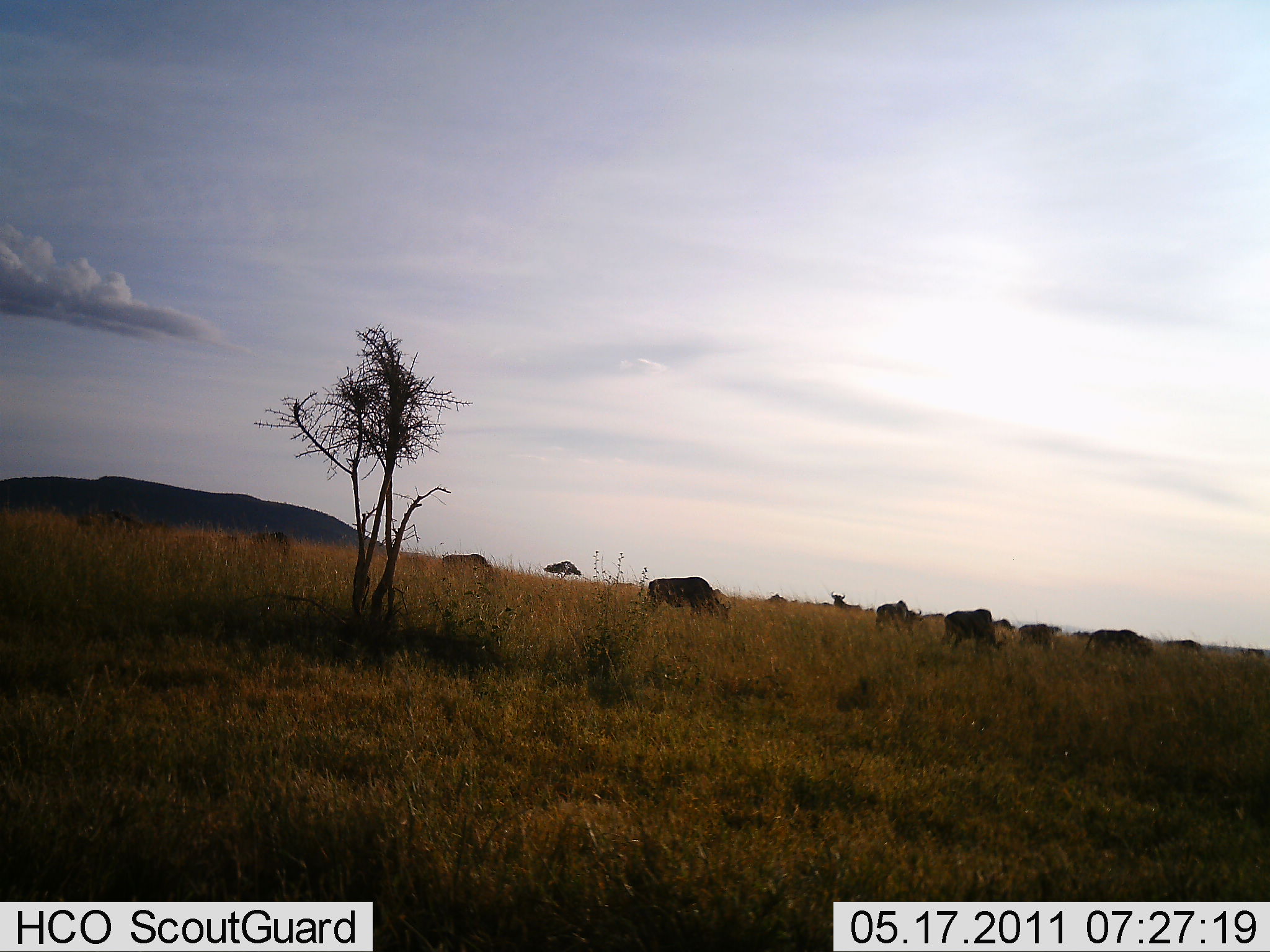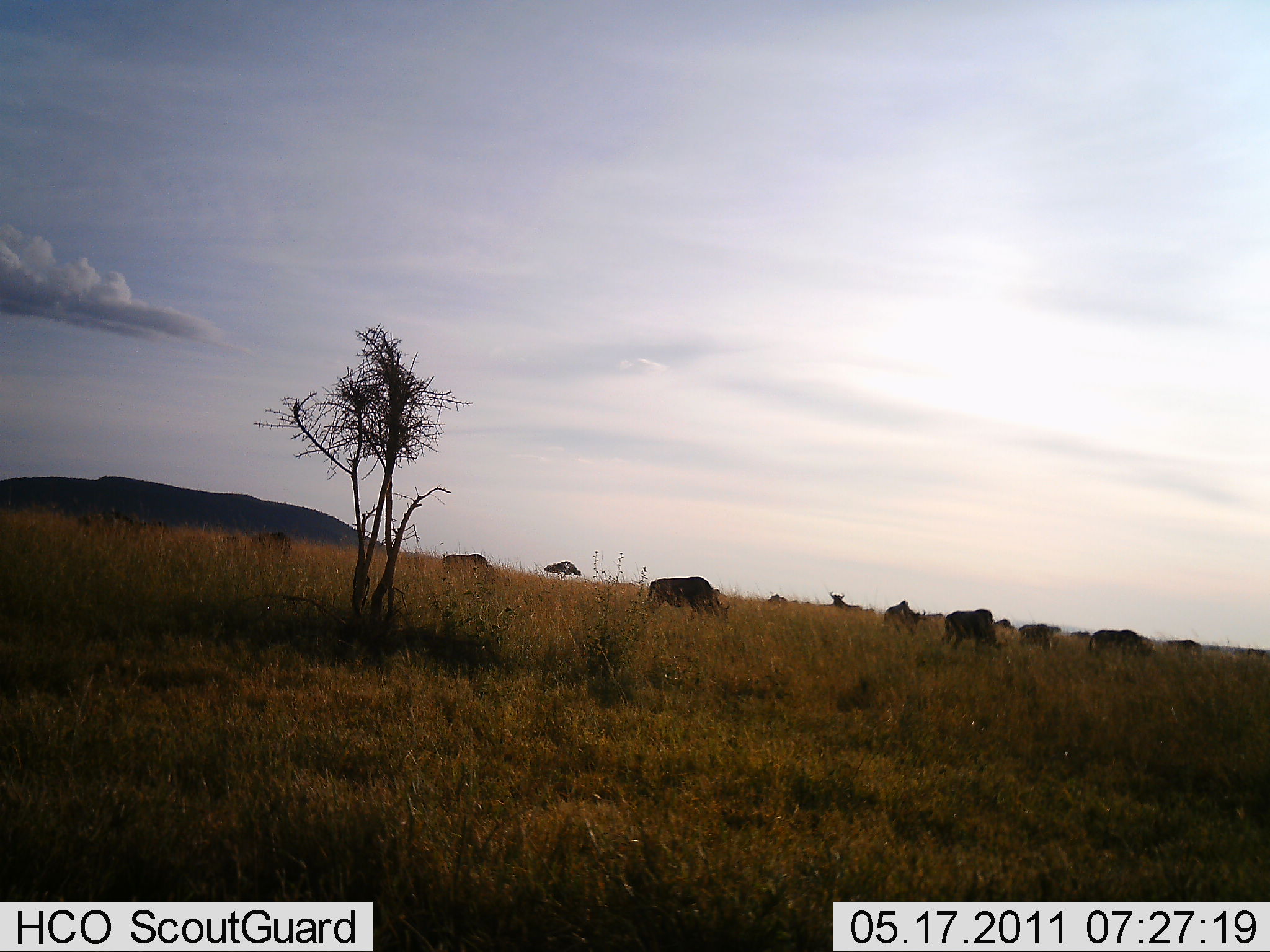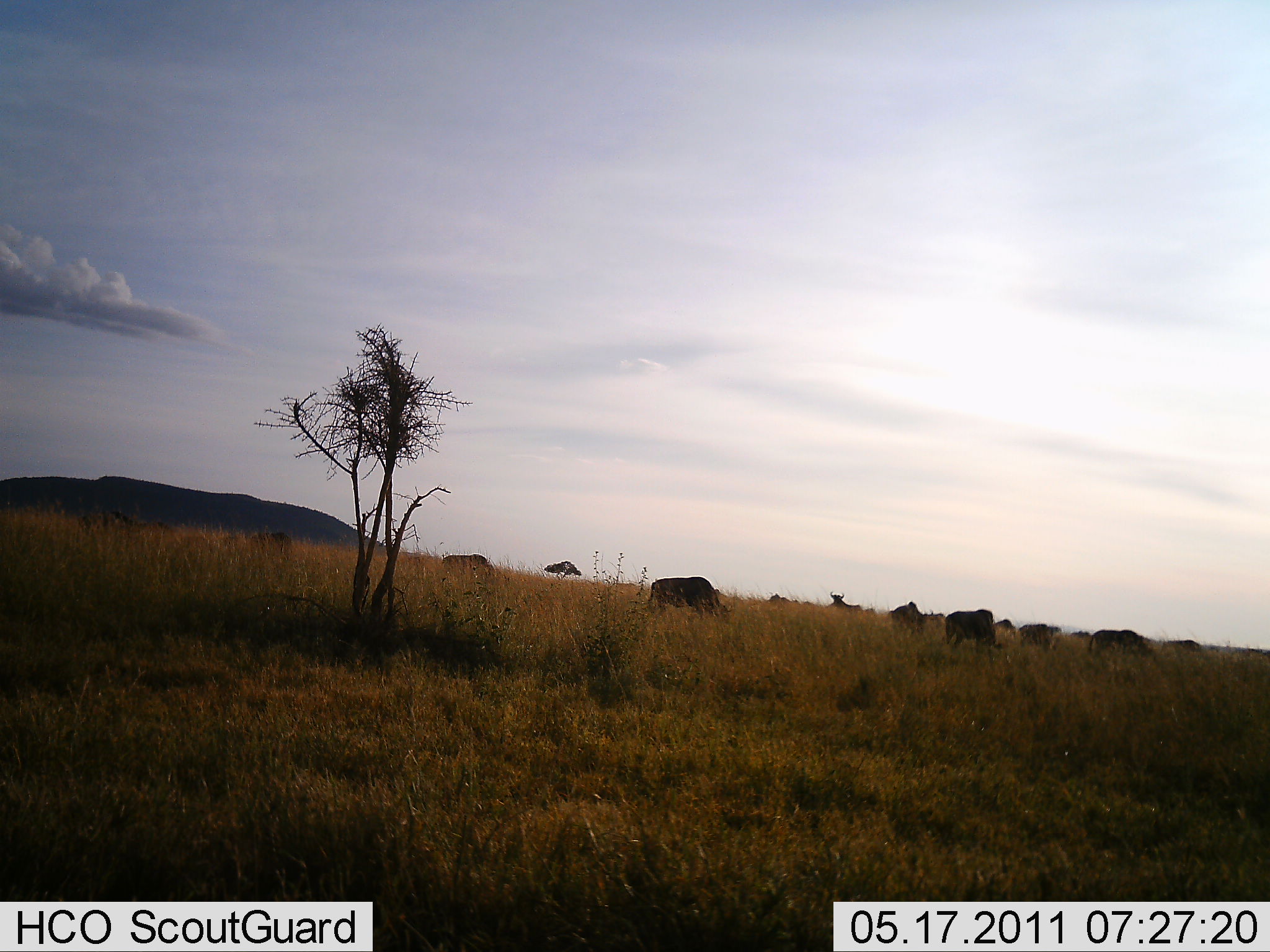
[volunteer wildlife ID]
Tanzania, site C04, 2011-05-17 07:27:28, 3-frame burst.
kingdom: Animalia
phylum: Chordata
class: Mammalia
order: Artiodactyla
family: Bovidae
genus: Connochaetes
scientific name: Connochaetes taurinus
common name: blue wildebeest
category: wildebeest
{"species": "wildebeest (blue wildebeest) (Connochaetes taurinus)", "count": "11-50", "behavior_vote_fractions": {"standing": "20%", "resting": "0%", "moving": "10%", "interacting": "0%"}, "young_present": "0%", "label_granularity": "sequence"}